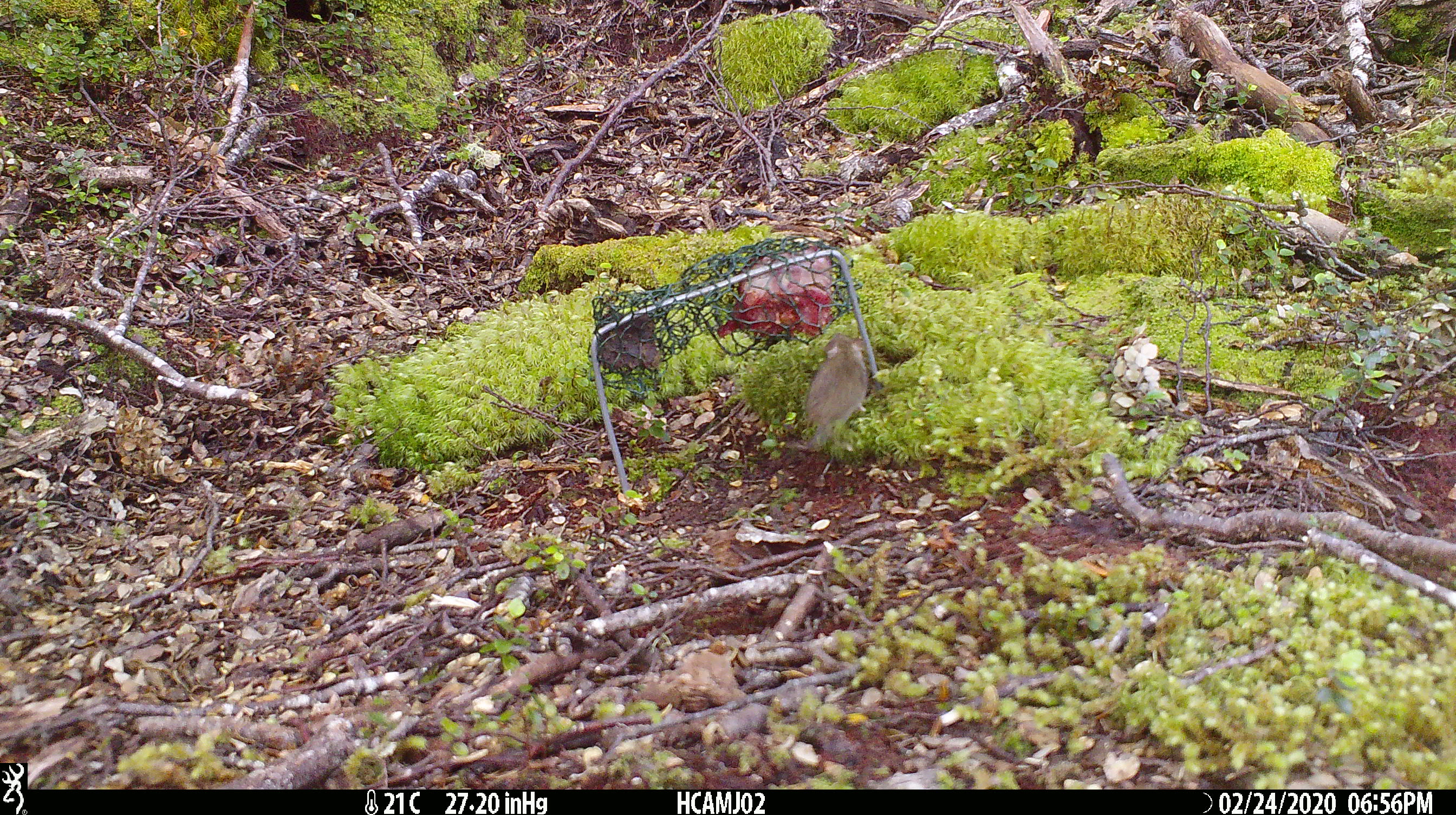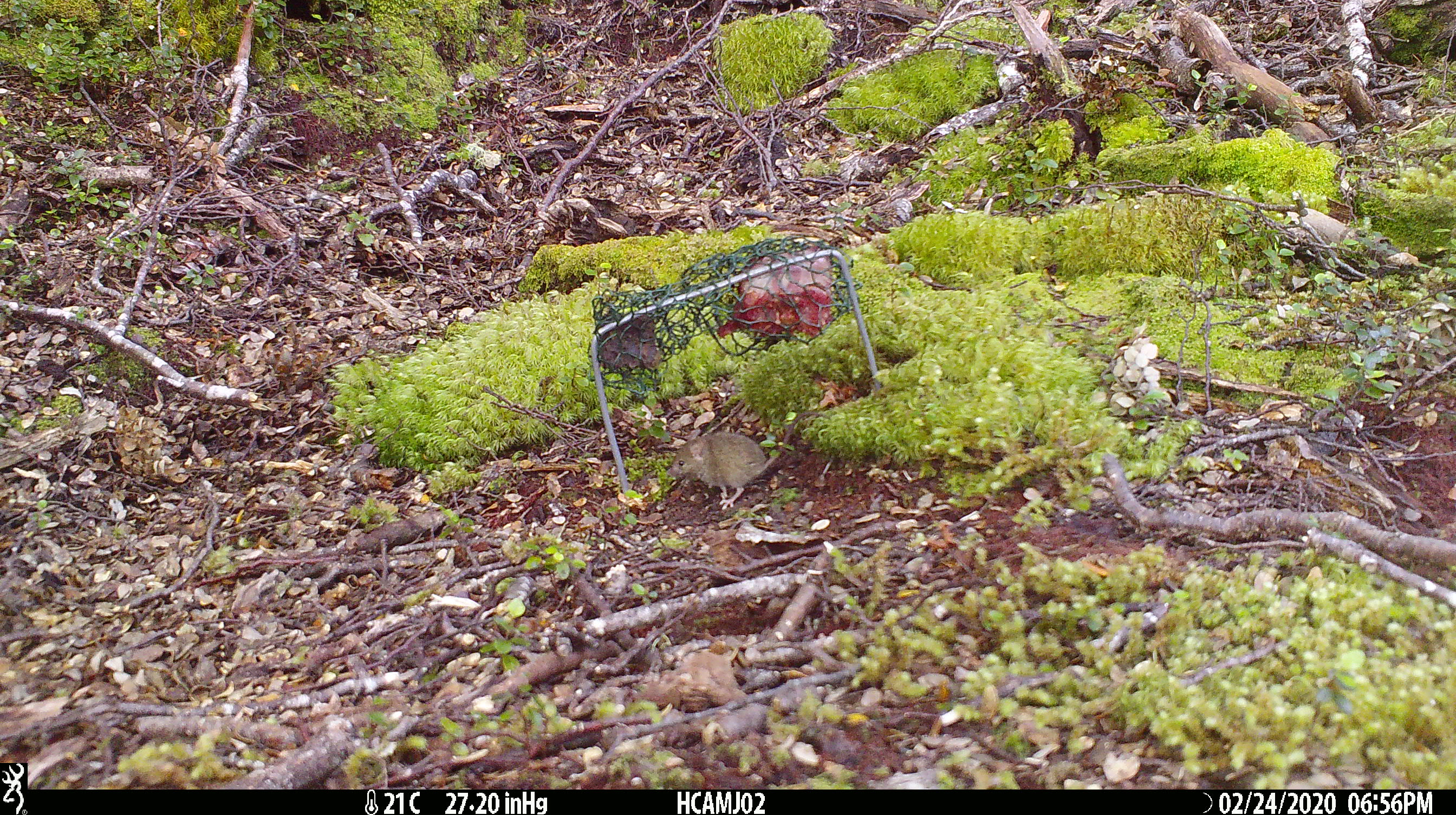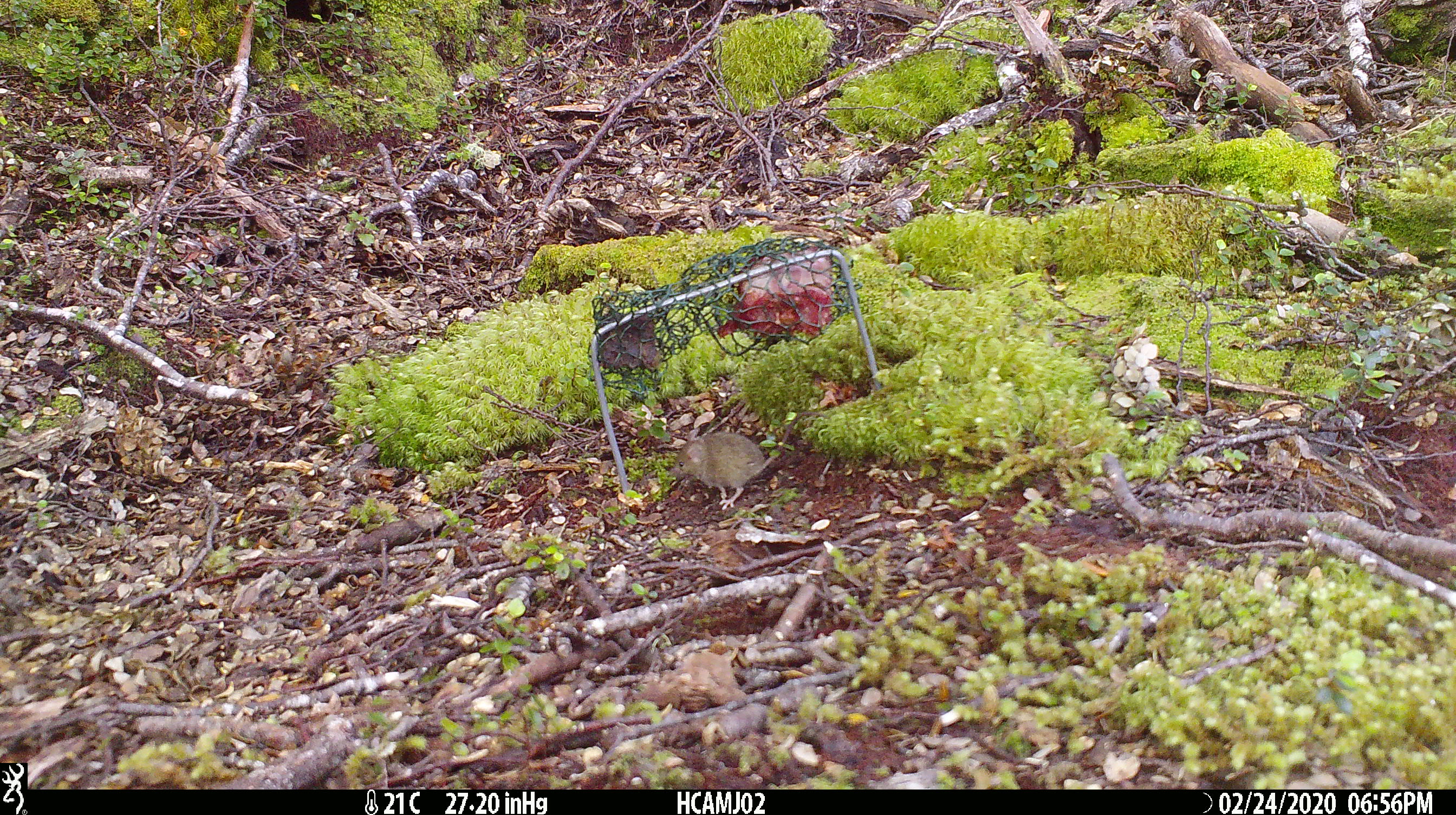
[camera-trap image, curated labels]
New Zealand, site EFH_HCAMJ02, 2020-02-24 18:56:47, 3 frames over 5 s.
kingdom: Animalia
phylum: Chordata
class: Mammalia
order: Rodentia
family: Muridae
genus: Mus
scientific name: Mus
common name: mouse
Mouse (Mus).